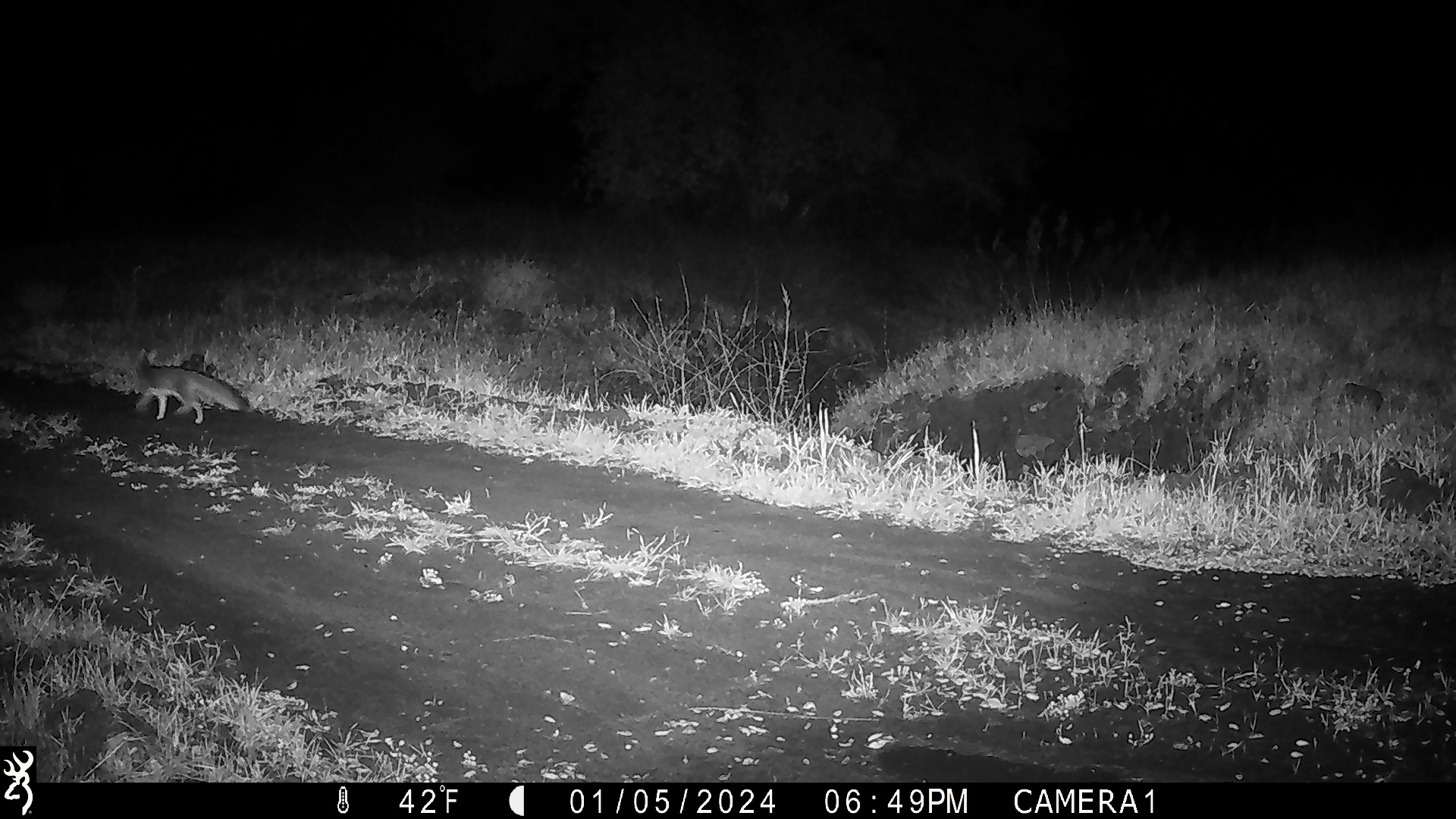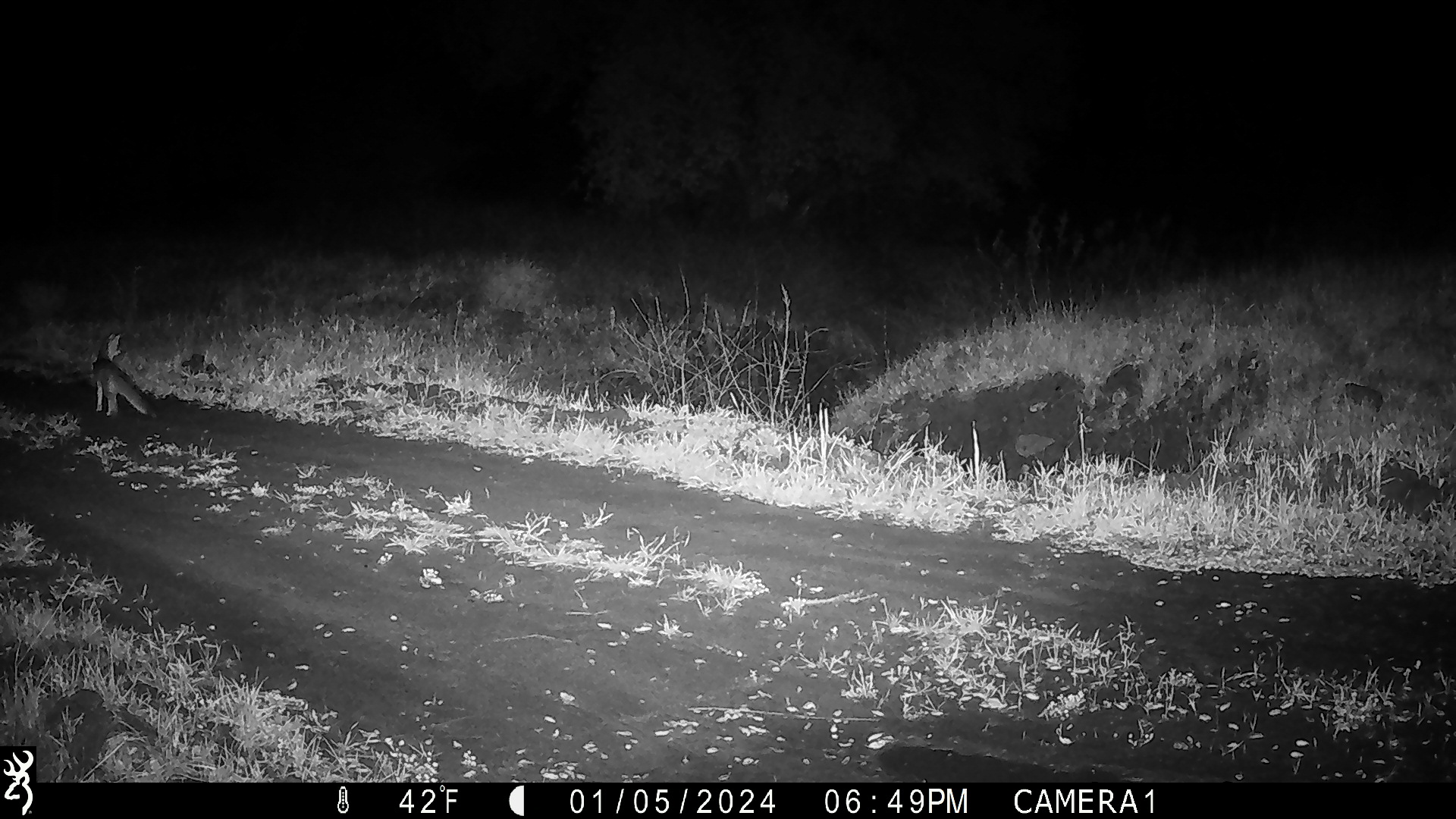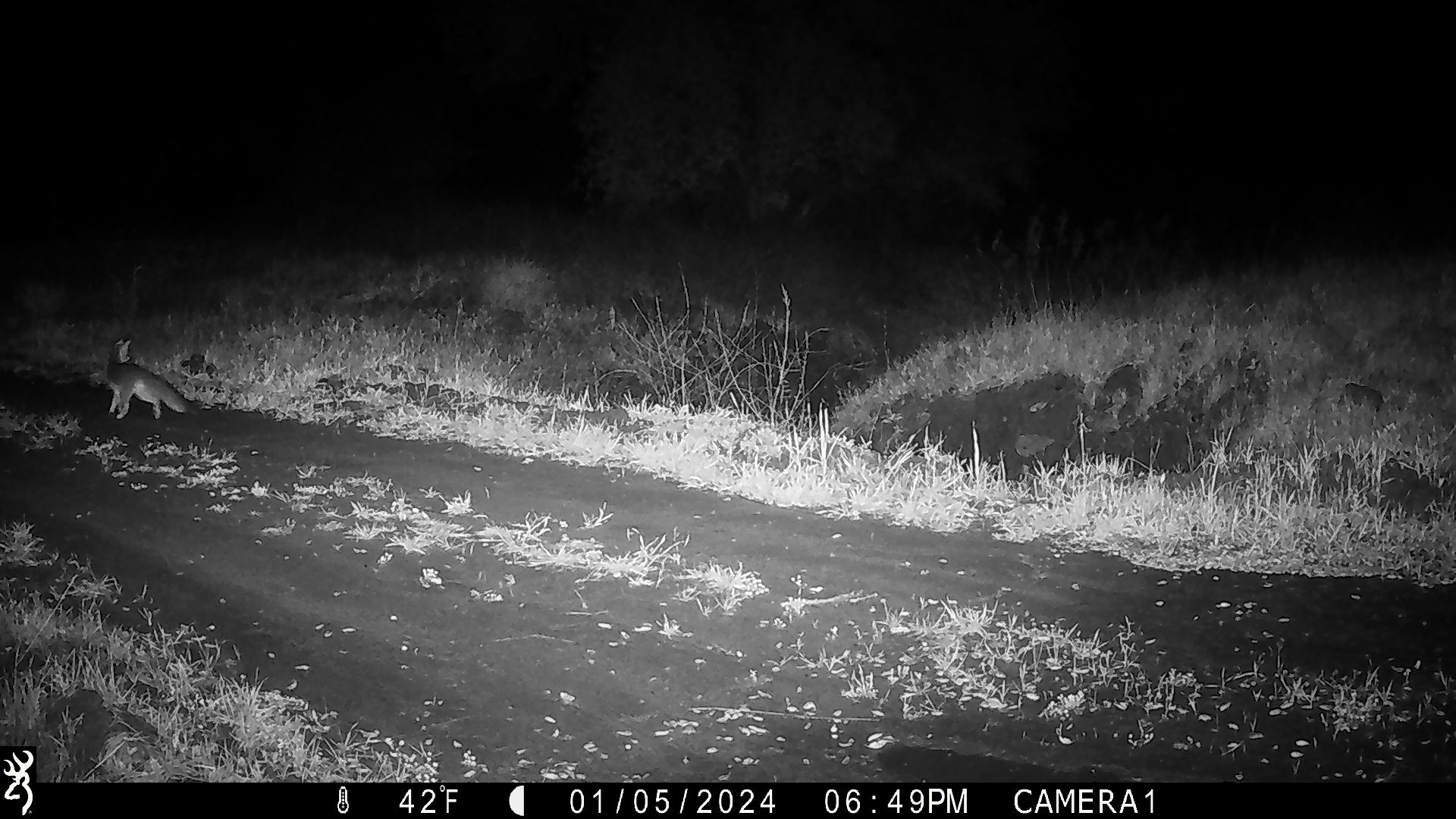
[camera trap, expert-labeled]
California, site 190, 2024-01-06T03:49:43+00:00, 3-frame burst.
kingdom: Animalia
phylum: Chordata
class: Mammalia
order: Carnivora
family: Canidae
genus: Urocyon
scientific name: Urocyon cinereoargenteus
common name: gray fox